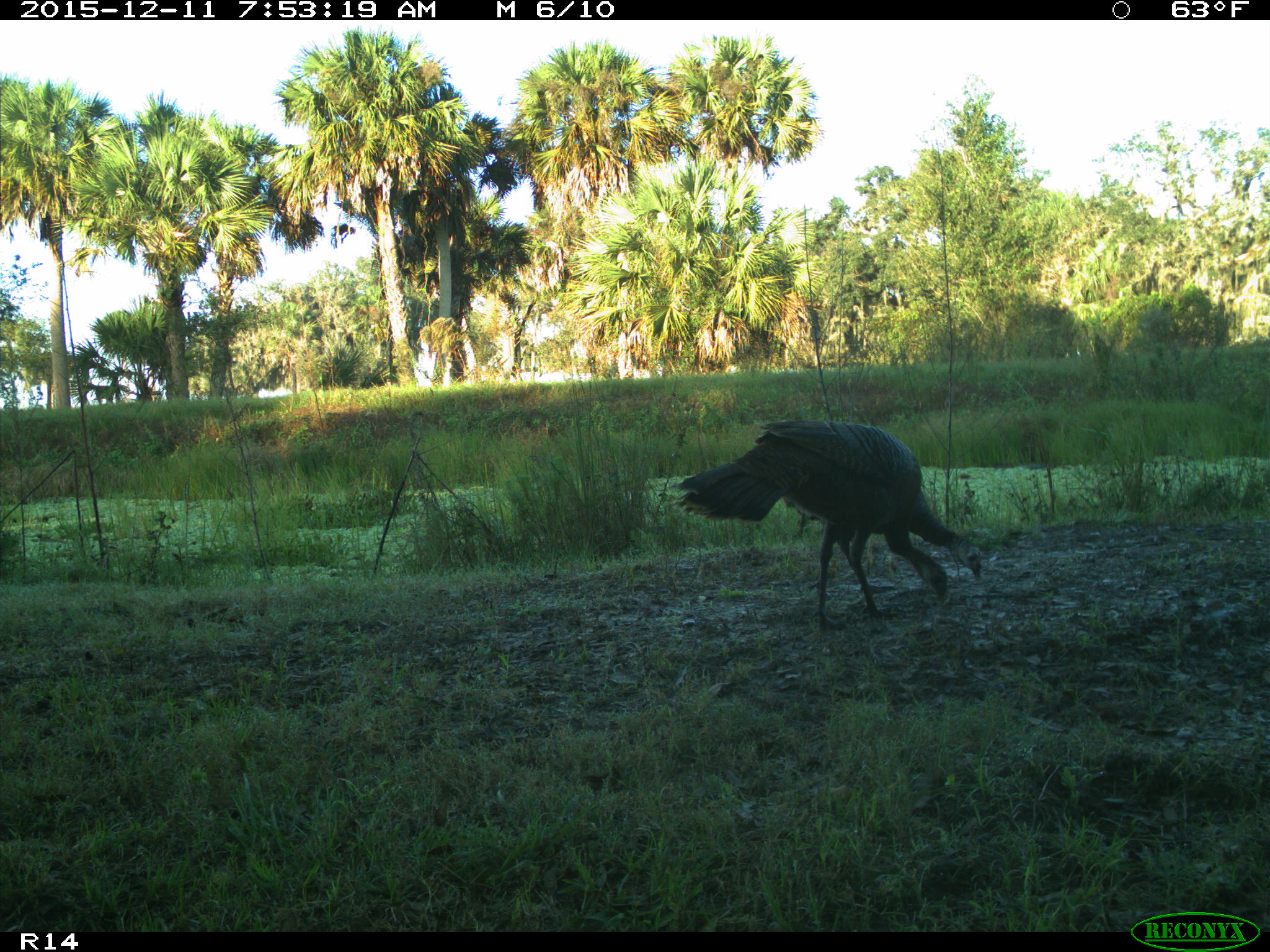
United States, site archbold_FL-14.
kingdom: Animalia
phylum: Chordata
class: Aves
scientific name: Aves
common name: birds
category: unidentified bird